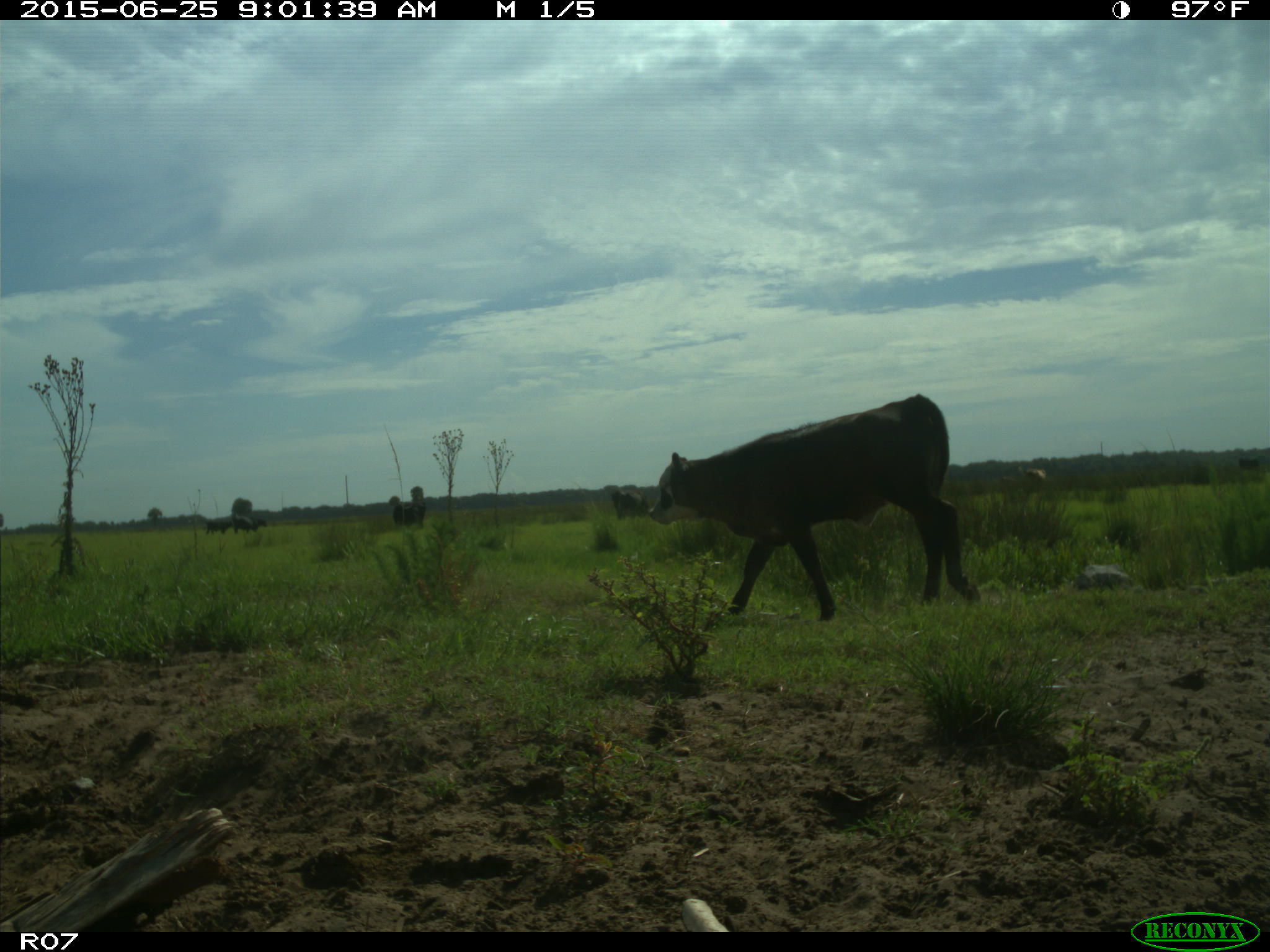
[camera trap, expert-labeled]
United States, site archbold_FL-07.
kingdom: Animalia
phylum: Chordata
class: Mammalia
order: Artiodactyla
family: Bovidae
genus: Bos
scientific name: Bos taurus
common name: domestic cow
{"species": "Bos taurus (domestic cow)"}